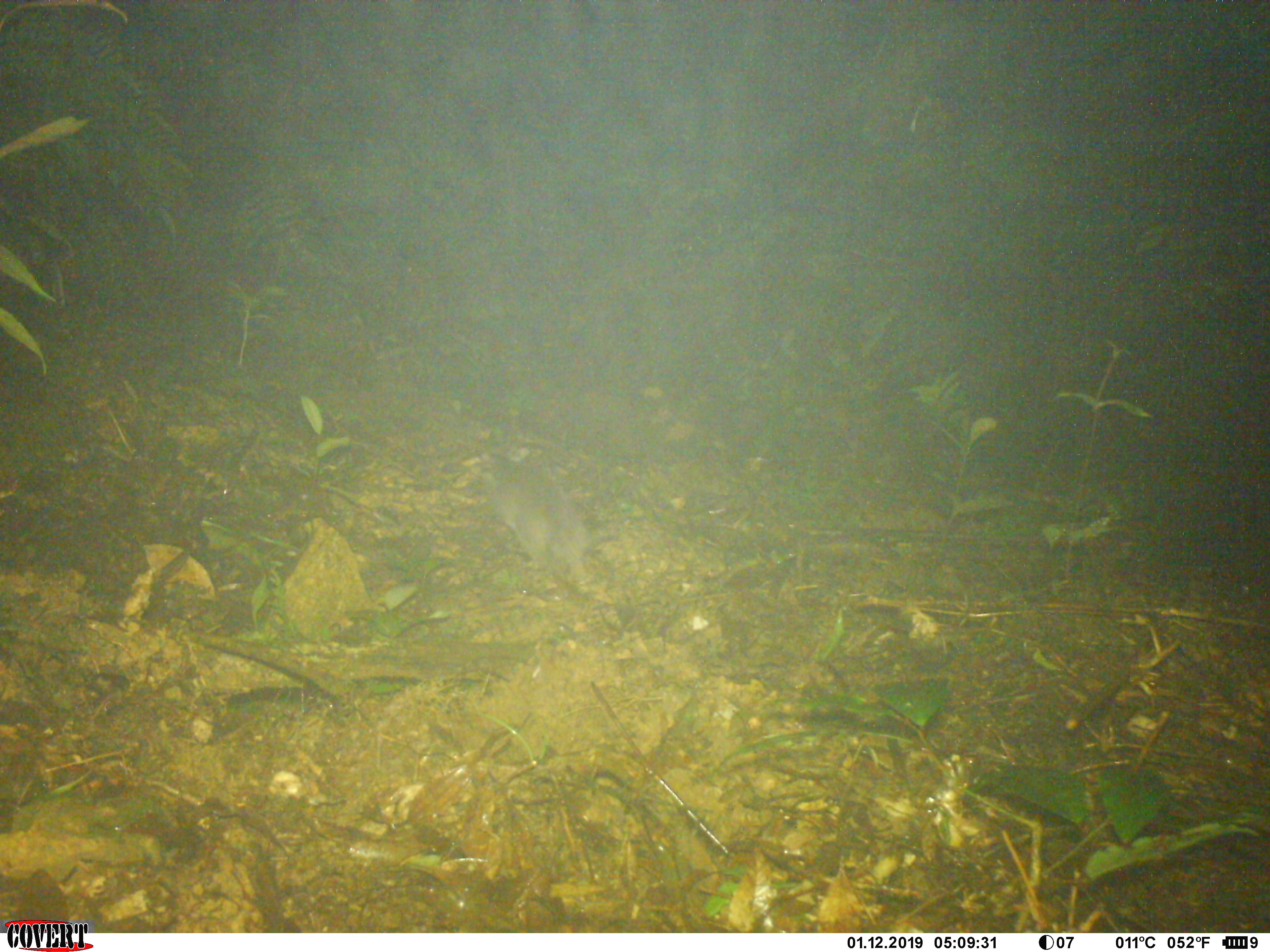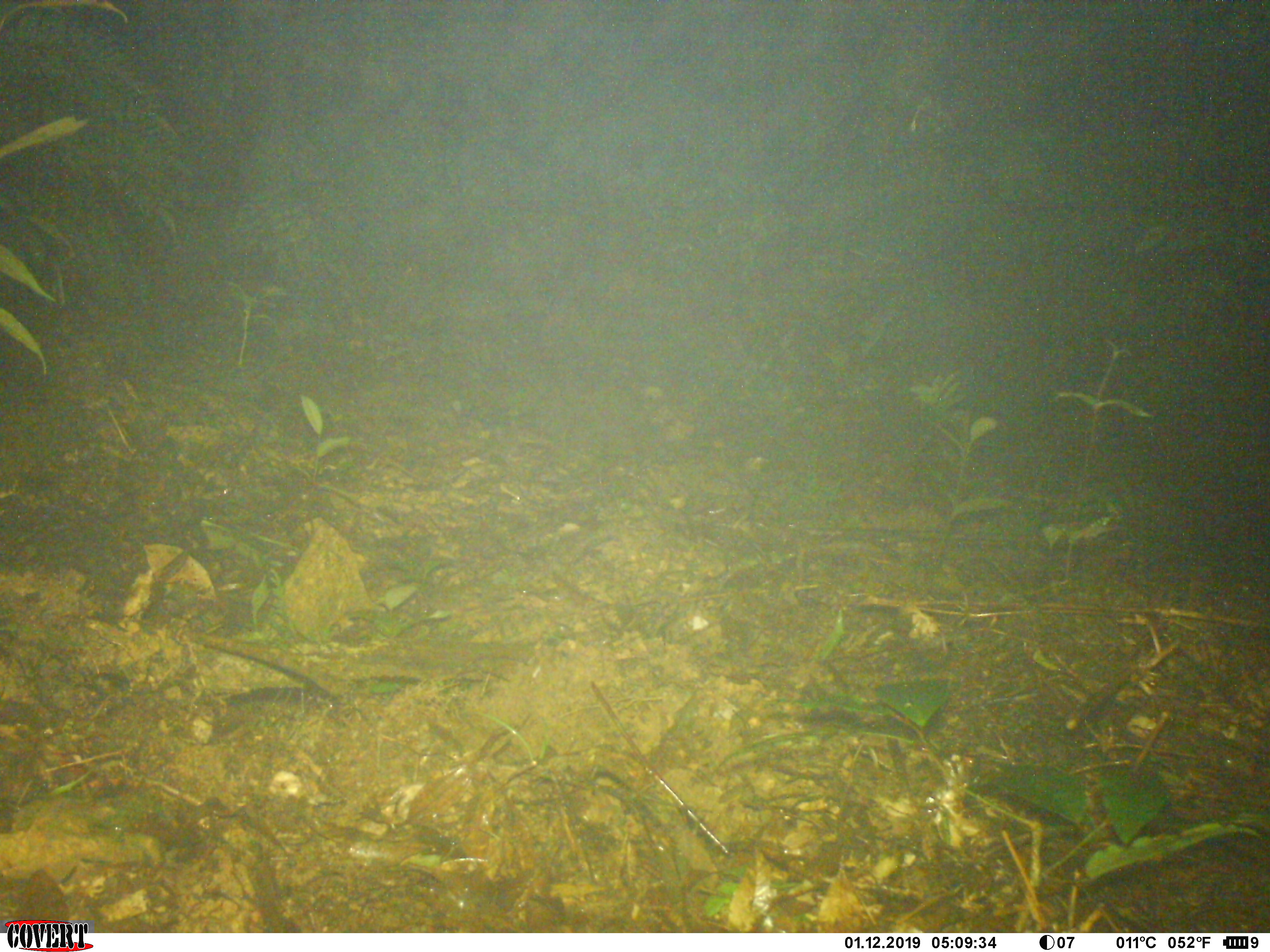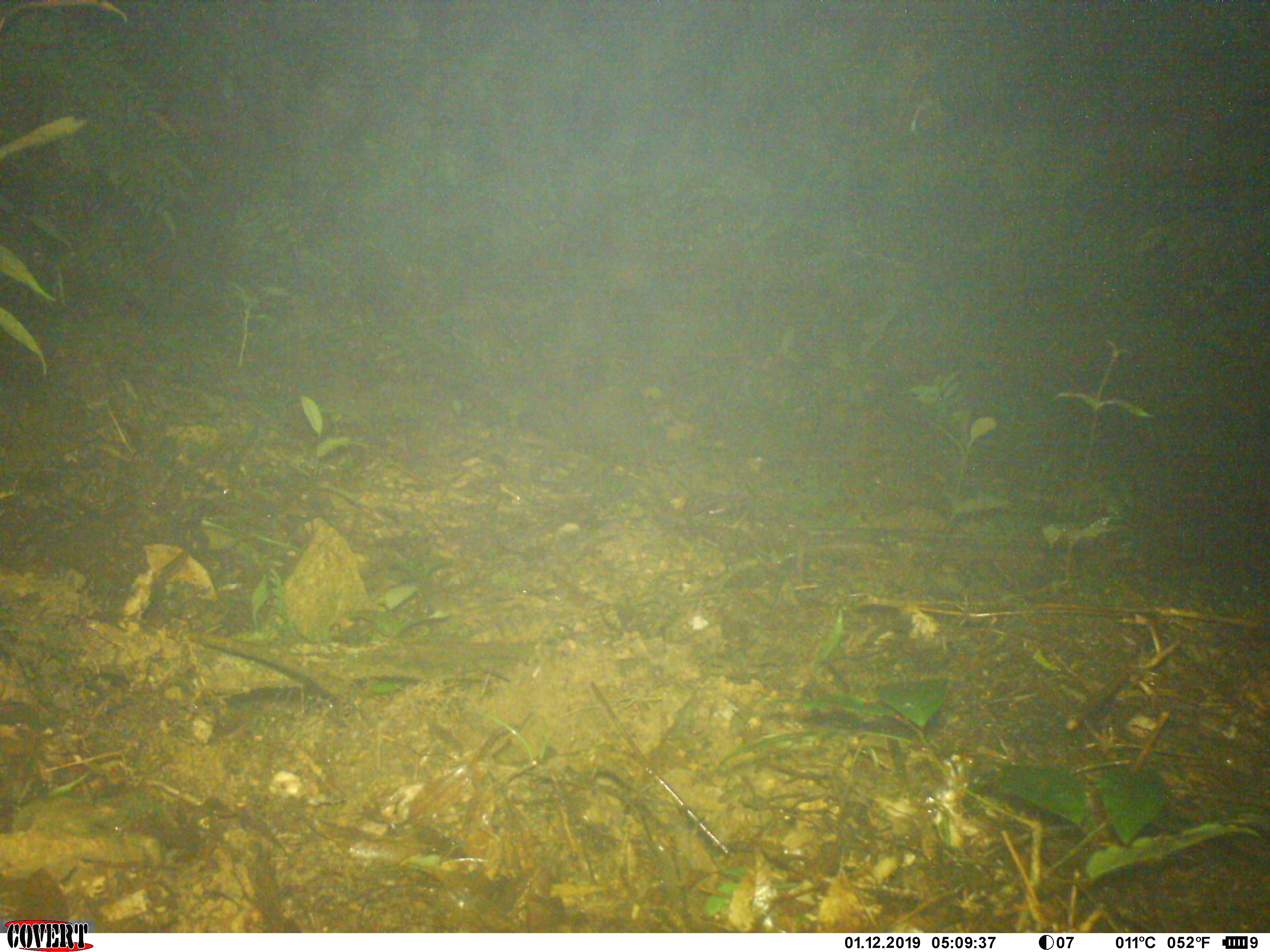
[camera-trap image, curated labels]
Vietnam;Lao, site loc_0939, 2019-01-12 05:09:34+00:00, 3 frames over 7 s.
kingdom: Animalia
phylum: Chordata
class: Mammalia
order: Carnivora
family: Mustelidae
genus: Melogale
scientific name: Melogale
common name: ferret badger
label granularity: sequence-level